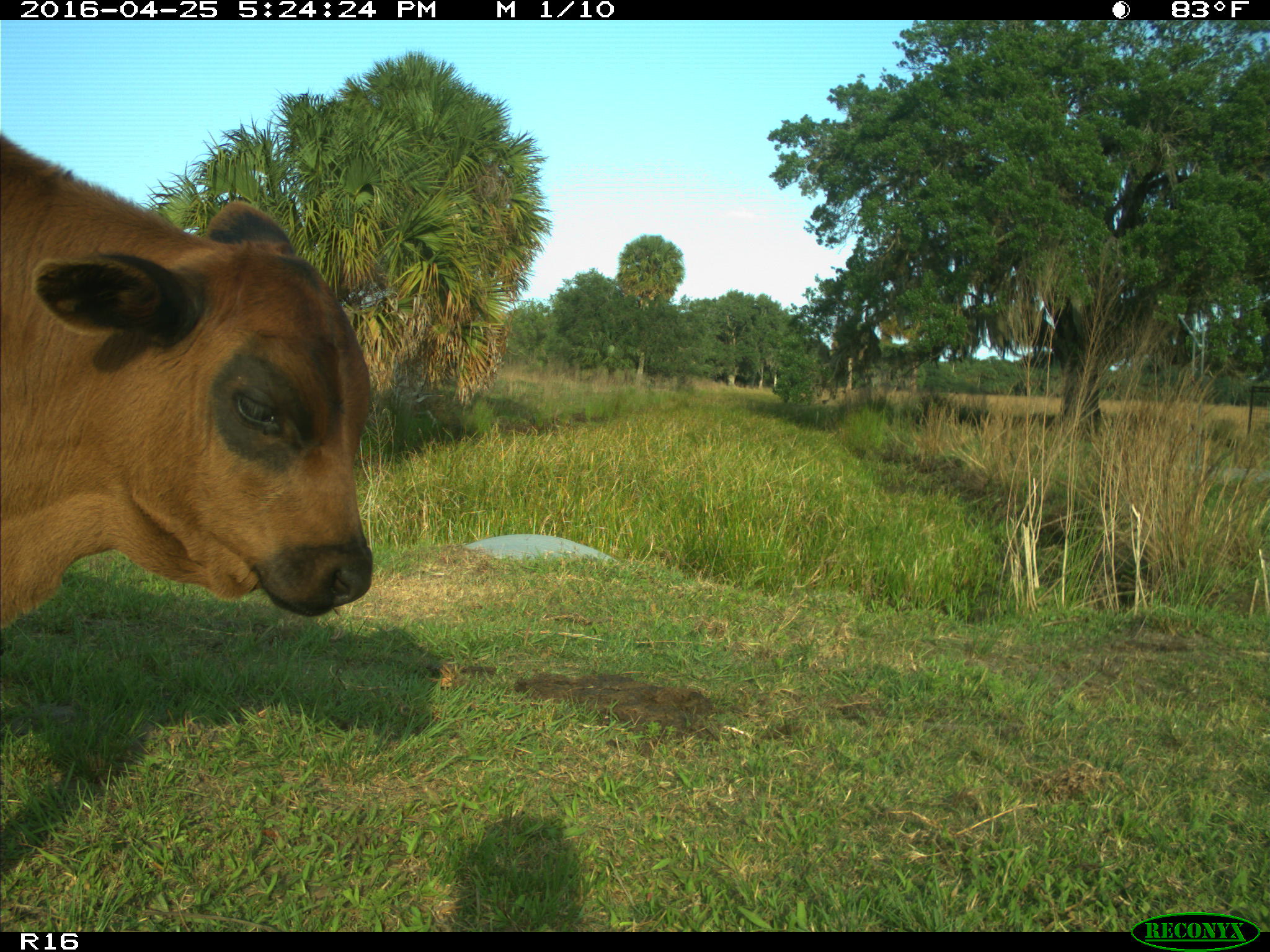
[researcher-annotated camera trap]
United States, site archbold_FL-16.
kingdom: Animalia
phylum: Chordata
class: Mammalia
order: Artiodactyla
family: Bovidae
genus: Bos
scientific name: Bos taurus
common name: domestic cow